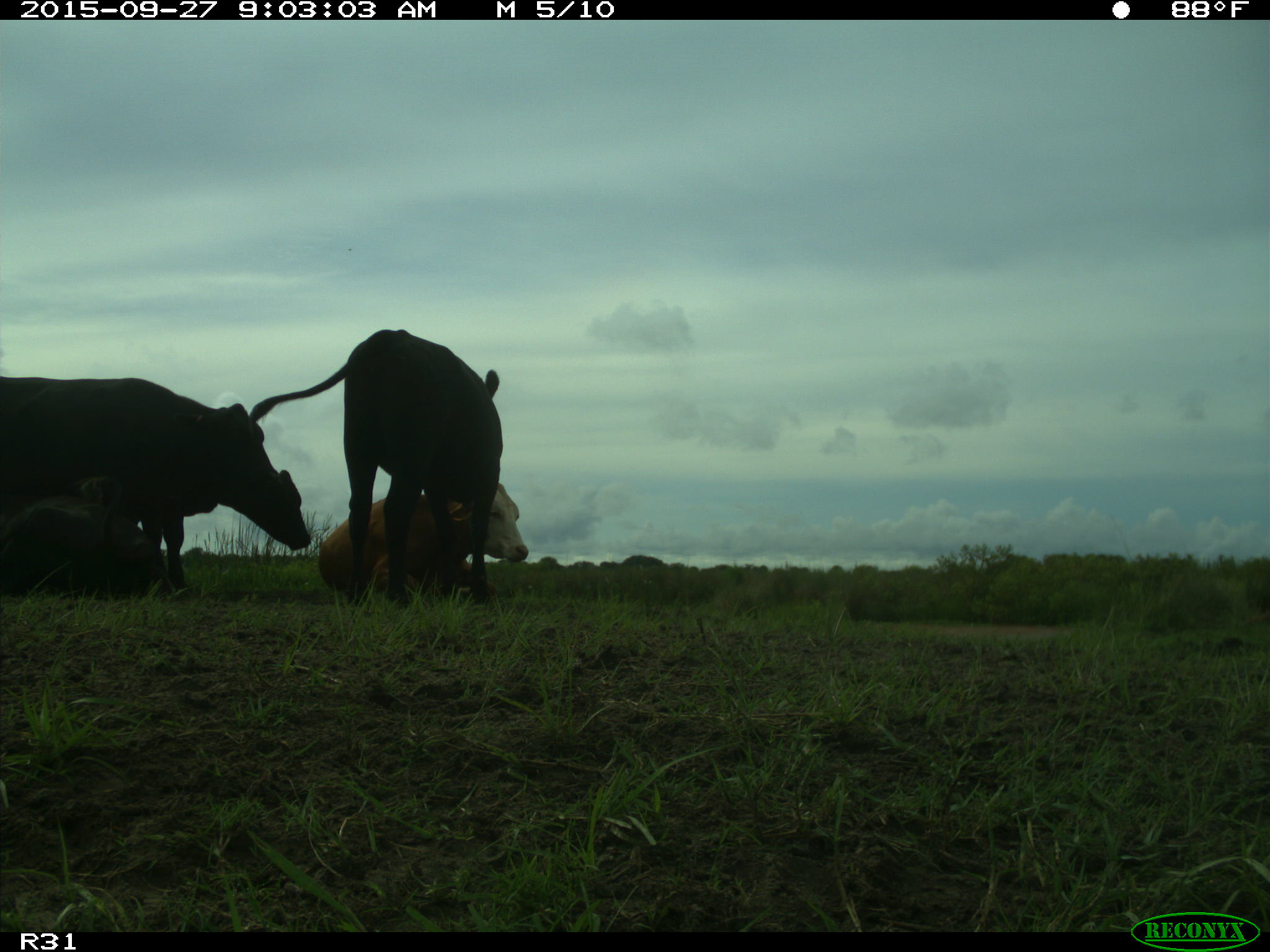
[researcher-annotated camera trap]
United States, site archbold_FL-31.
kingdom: Animalia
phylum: Chordata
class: Mammalia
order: Artiodactyla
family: Bovidae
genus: Bos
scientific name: Bos taurus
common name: domestic cow